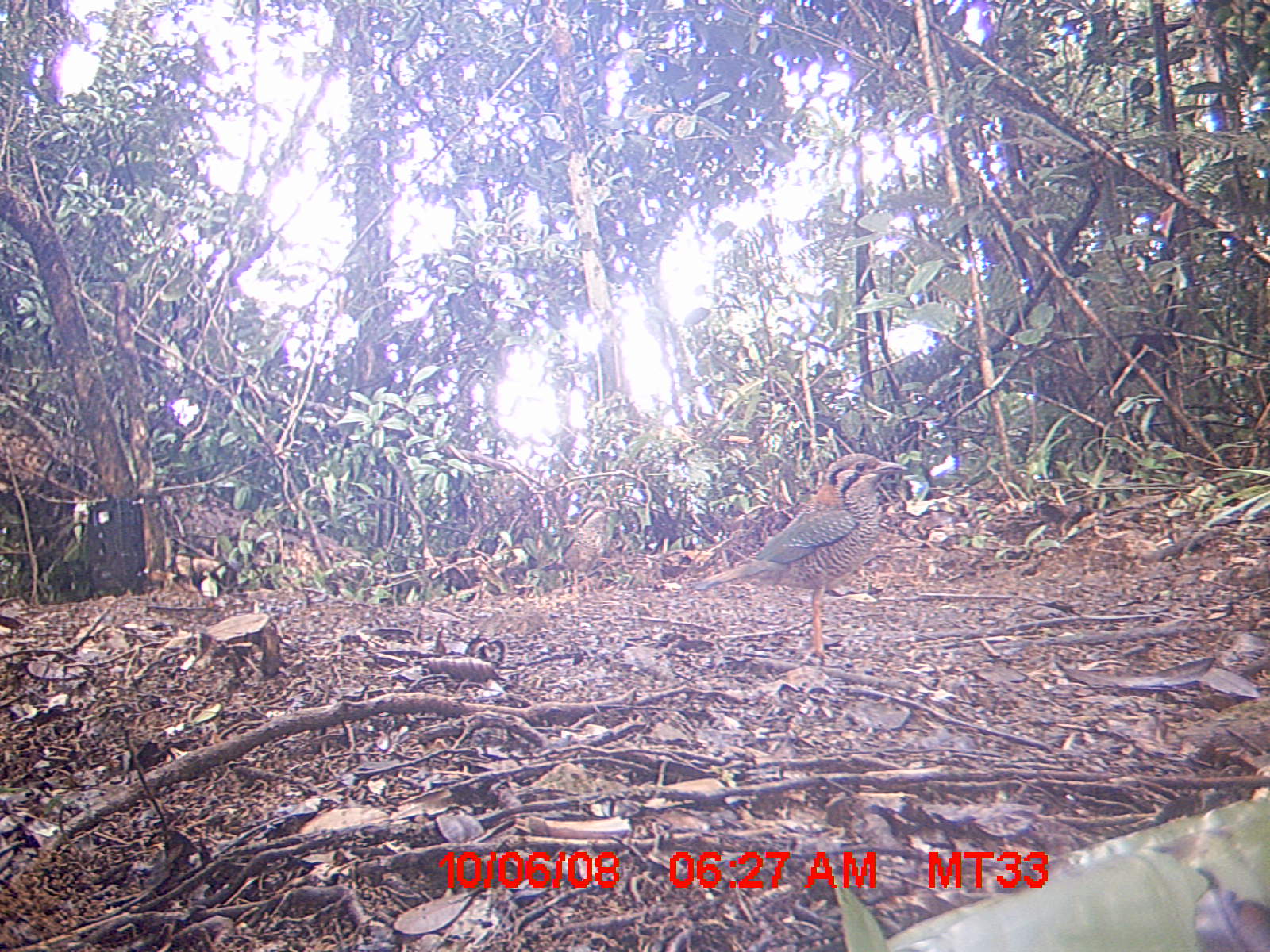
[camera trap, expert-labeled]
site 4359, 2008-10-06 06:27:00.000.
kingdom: Animalia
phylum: Chordata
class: Aves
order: Coraciiformes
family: Brachypteraciidae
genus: Brachypteracias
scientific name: Brachypteracias squamiger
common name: scaly ground-roller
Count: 2.